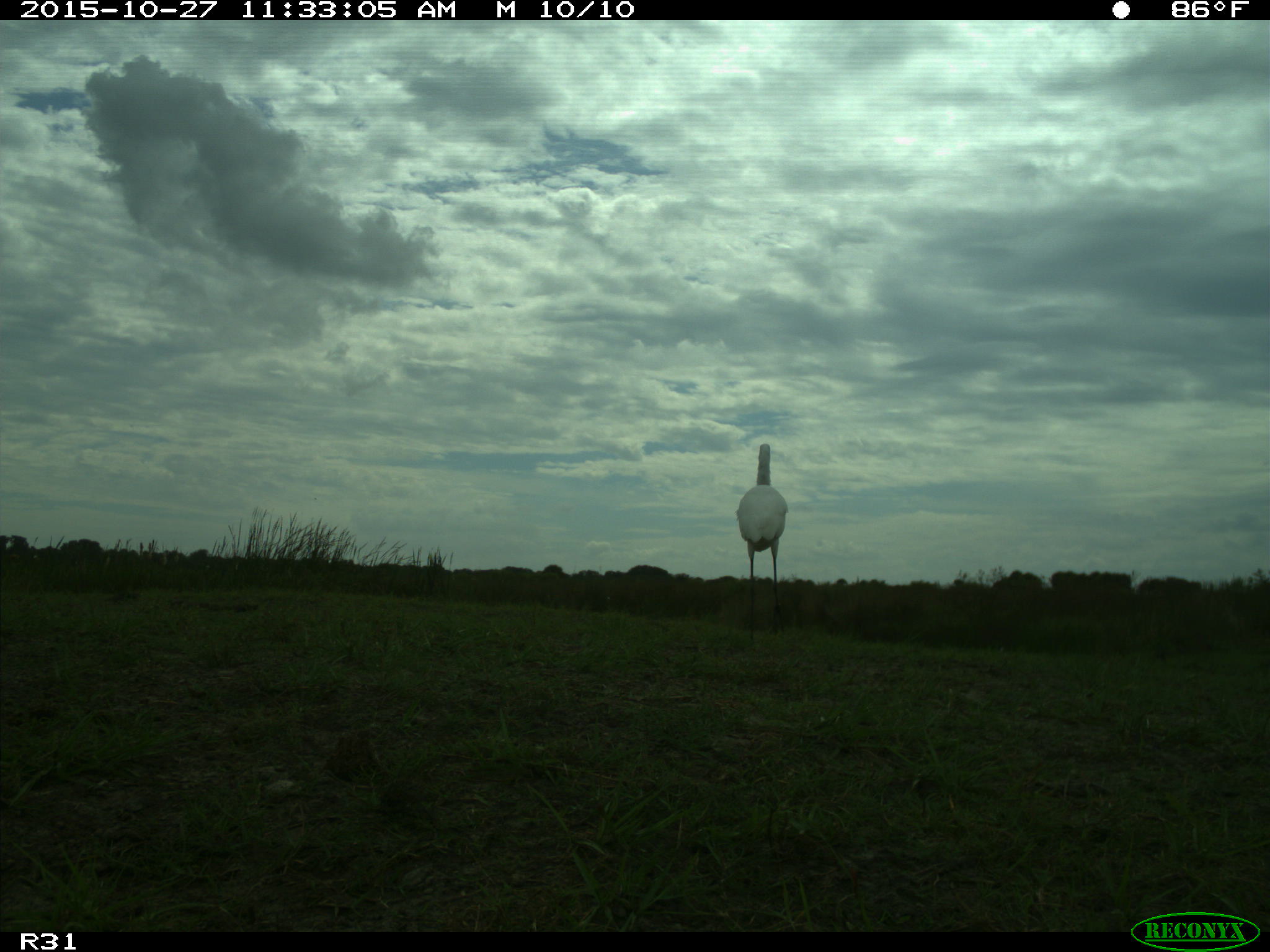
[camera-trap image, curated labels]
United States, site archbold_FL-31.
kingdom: Animalia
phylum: Chordata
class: Aves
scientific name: Aves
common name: birds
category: unidentified bird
Unidentified bird (birds) (Aves).